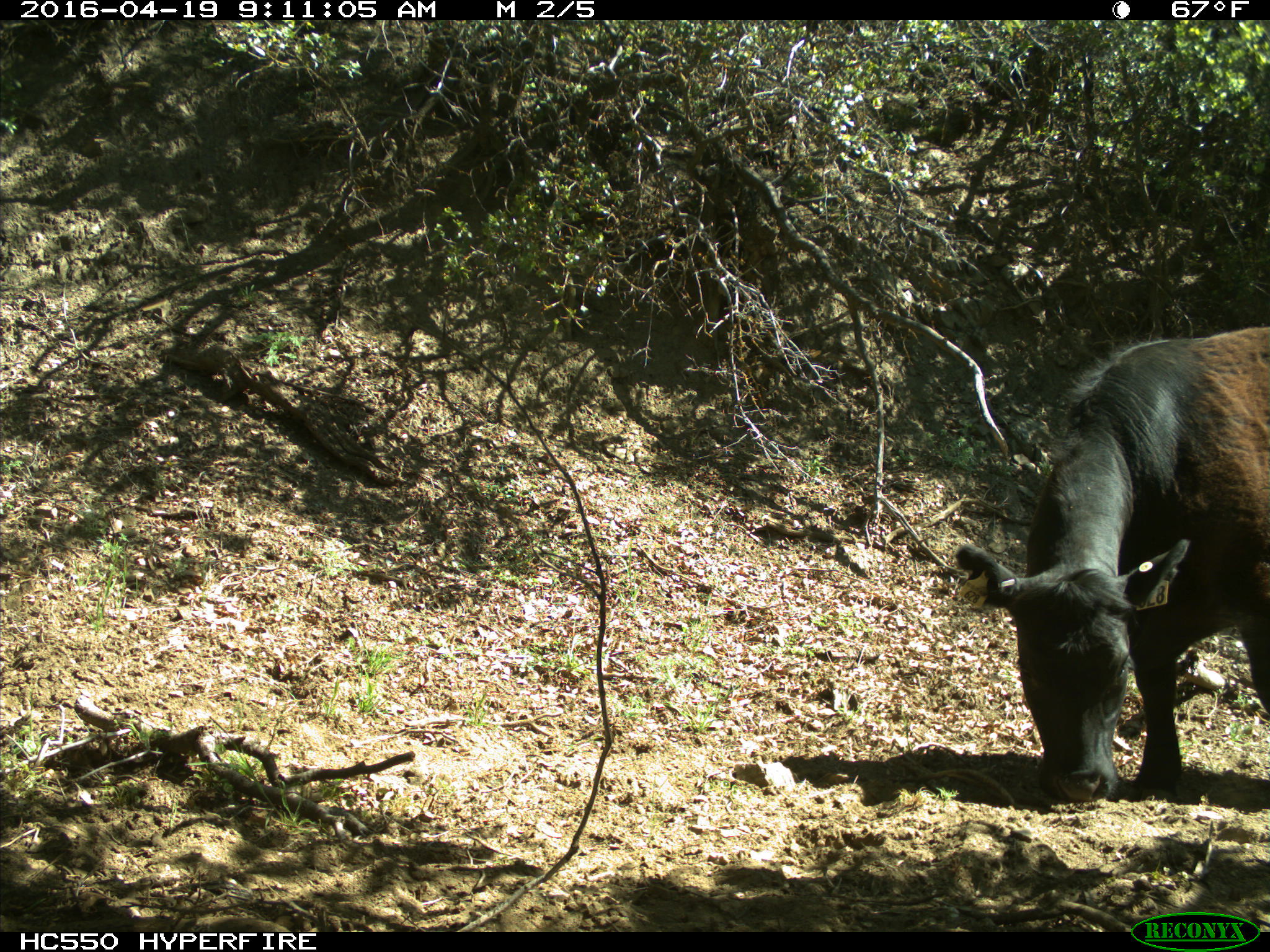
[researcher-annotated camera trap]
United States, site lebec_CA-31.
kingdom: Animalia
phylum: Chordata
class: Mammalia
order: Artiodactyla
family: Bovidae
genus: Bos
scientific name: Bos taurus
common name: domestic cow